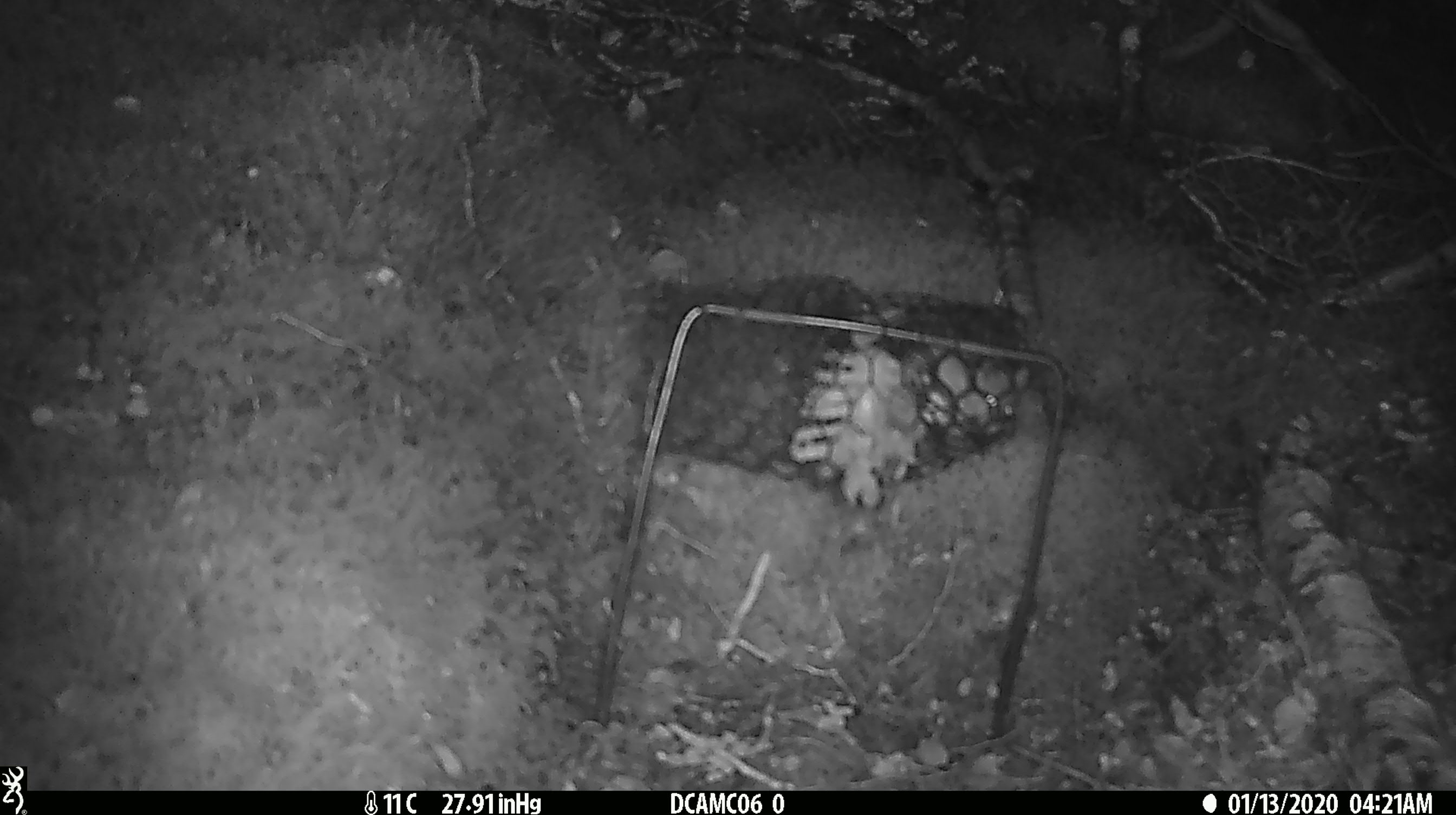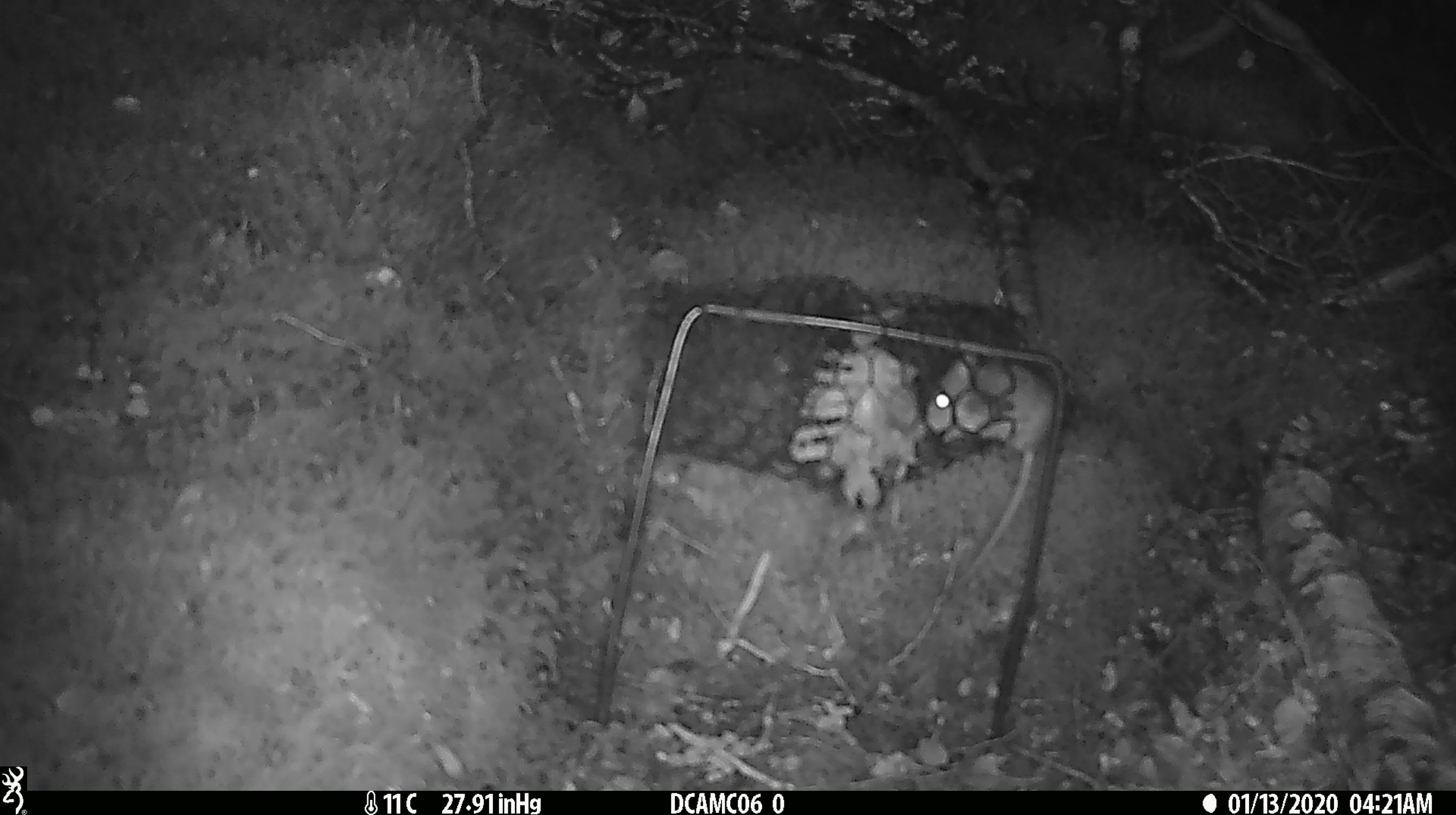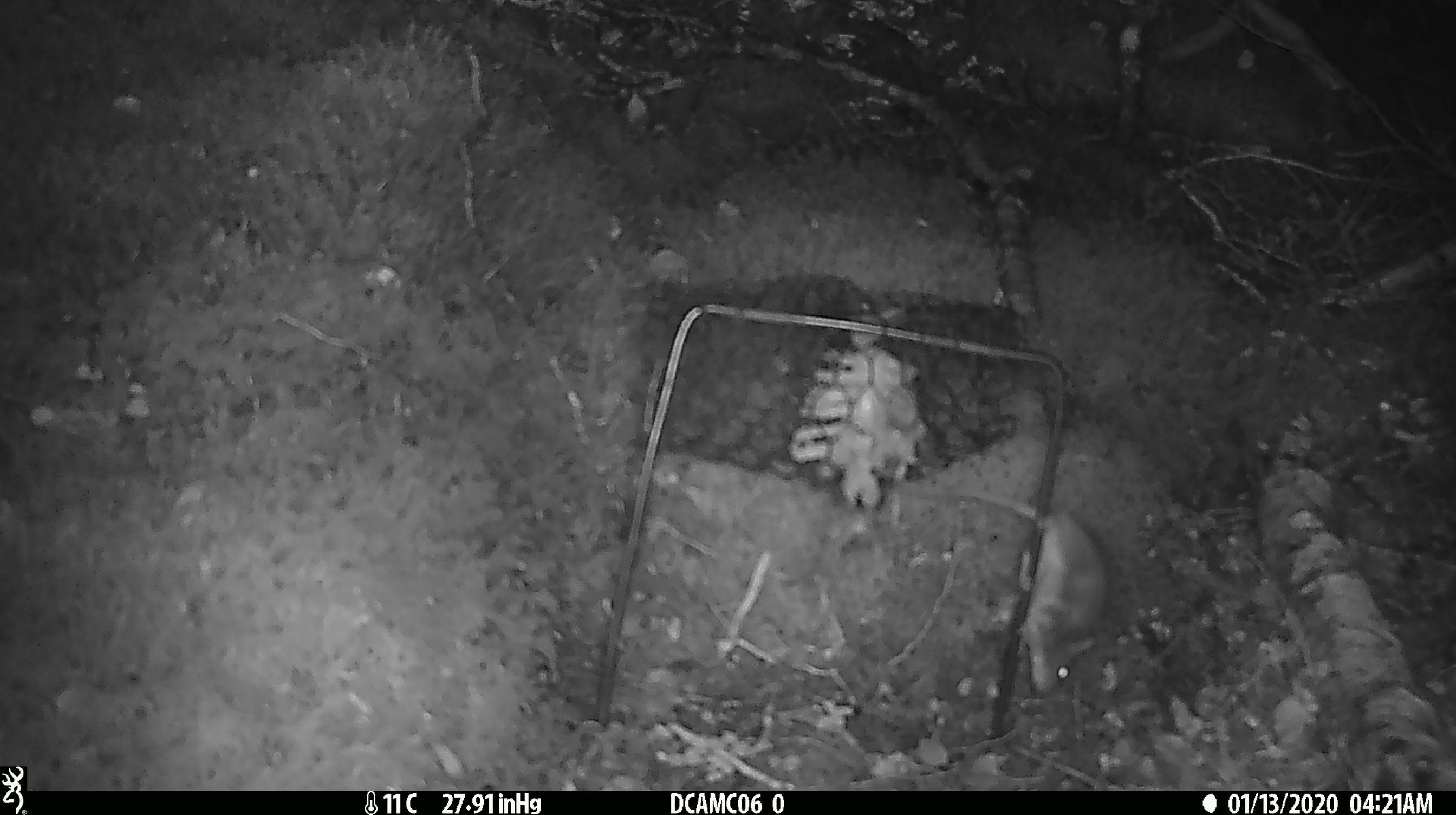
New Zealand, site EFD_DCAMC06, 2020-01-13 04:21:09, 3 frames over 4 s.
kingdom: Animalia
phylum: Chordata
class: Mammalia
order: Rodentia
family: Muridae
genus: Mus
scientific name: Mus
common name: mouse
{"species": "mouse (Mus)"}